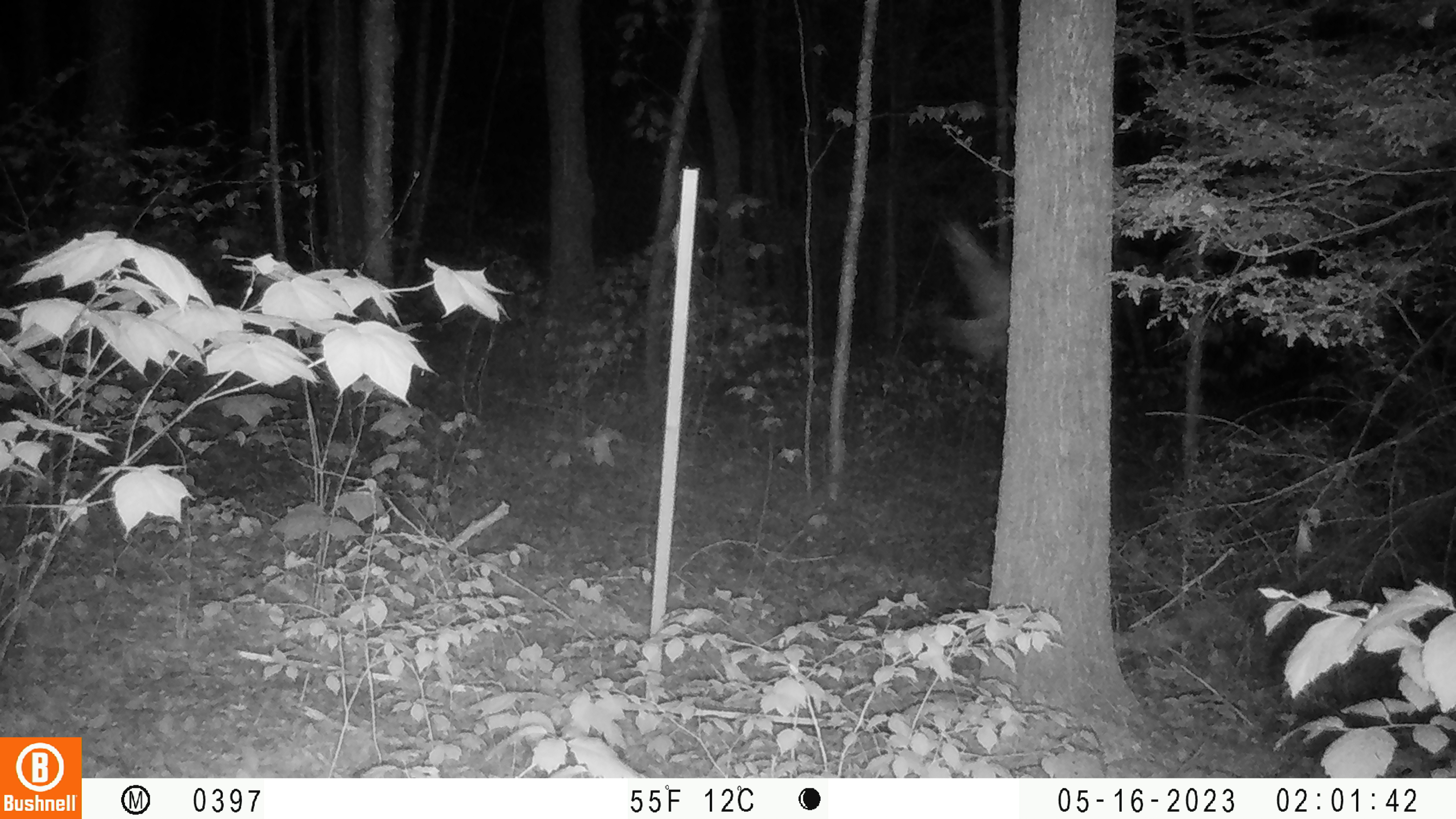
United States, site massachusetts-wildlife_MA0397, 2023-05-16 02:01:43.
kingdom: Animalia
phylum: Chordata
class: Aves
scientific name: Aves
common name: bird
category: bird sp.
Bird sp. (bird) (Aves).